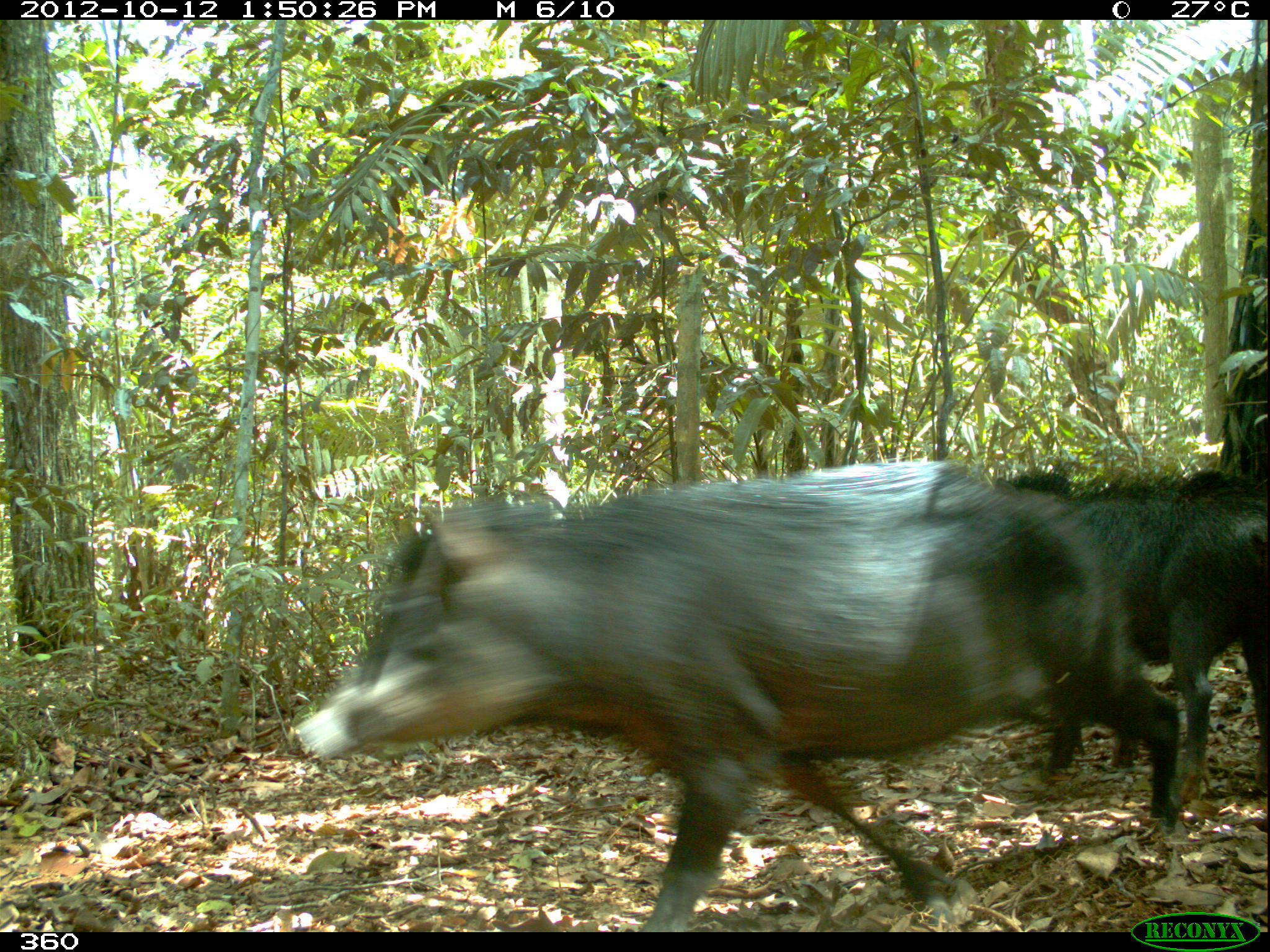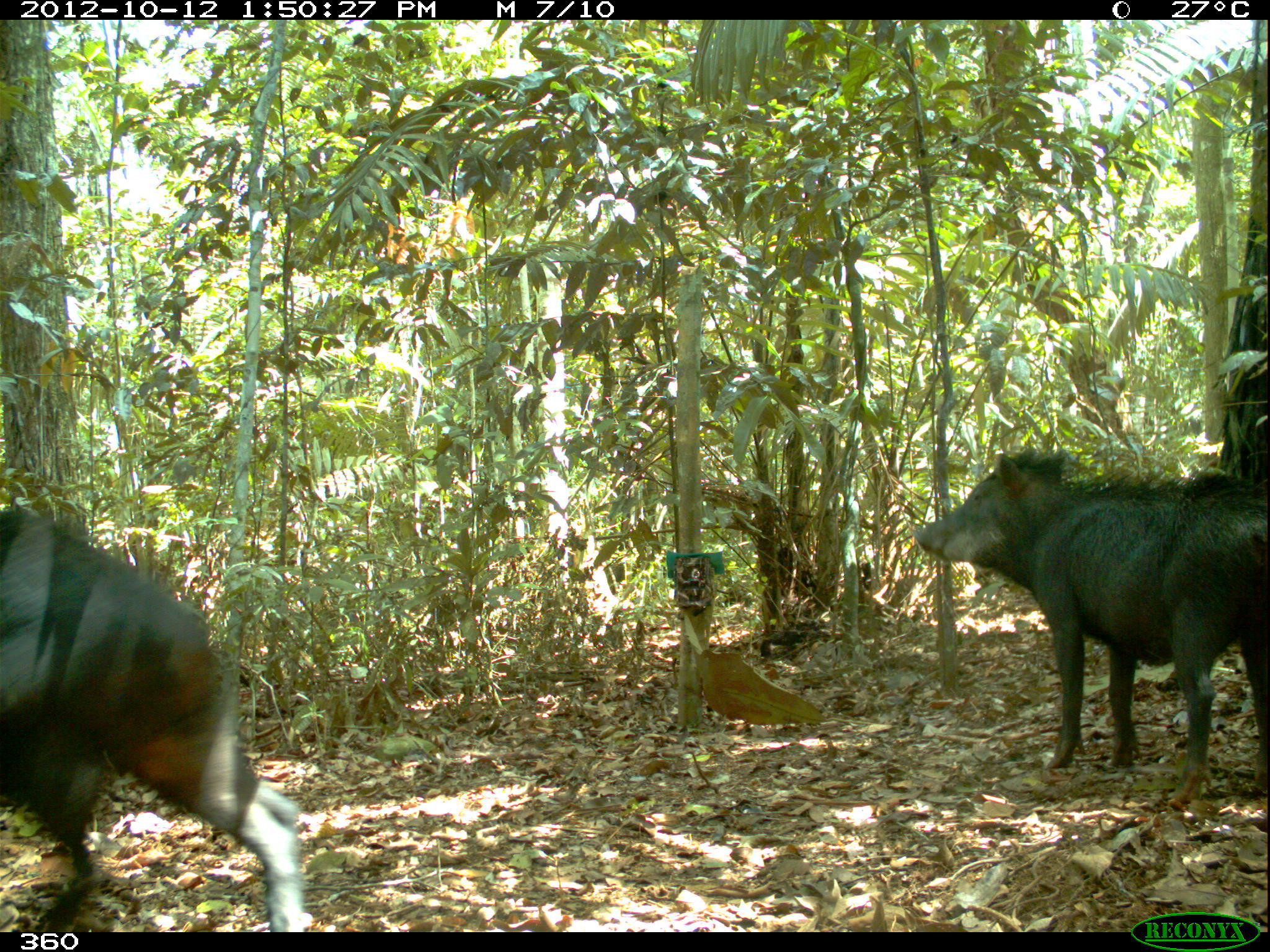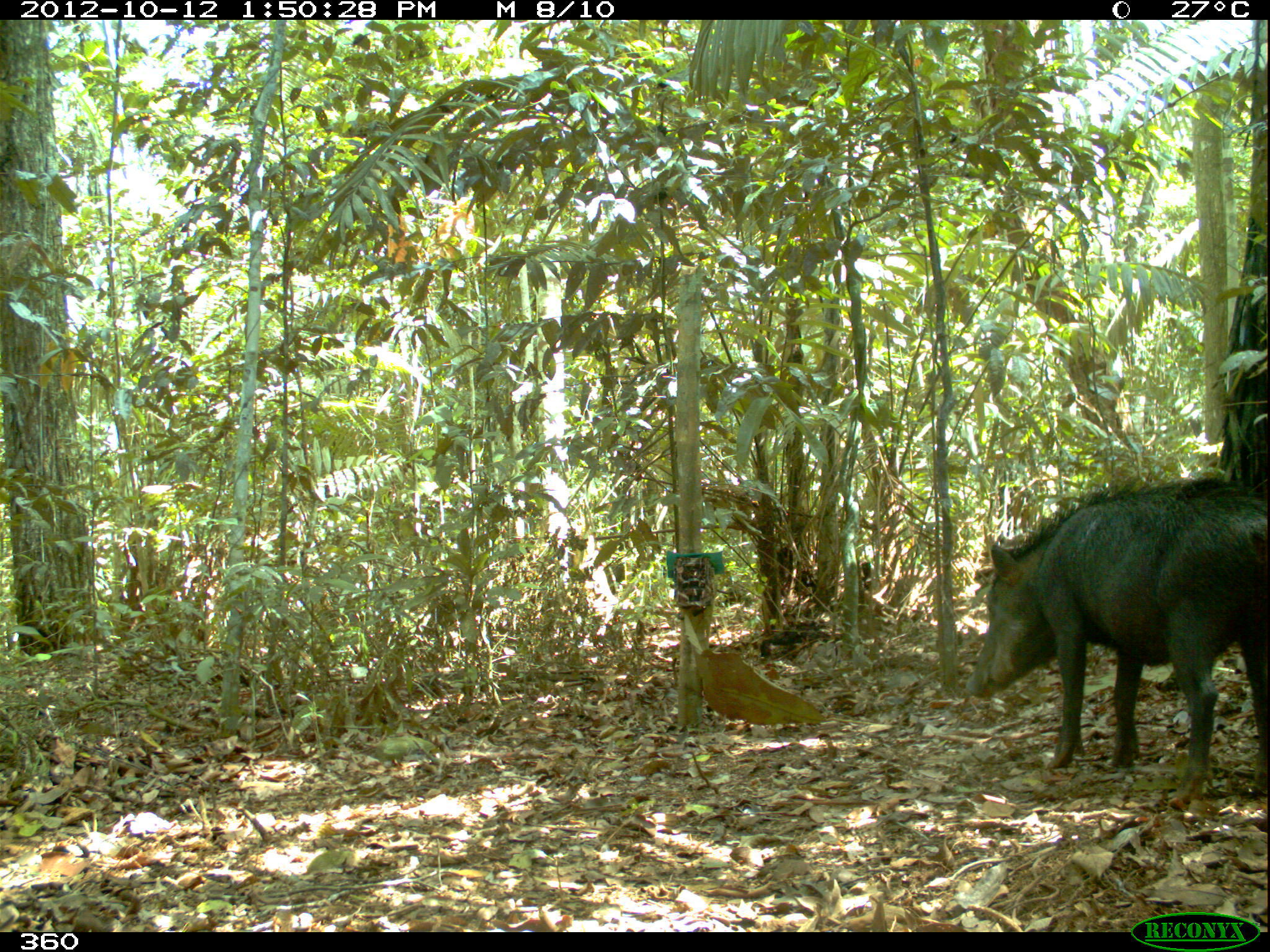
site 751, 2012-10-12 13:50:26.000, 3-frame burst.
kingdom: Animalia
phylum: Chordata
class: Mammalia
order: Artiodactyla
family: Tayassuidae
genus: Tayassu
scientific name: Tayassu pecari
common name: white-lipped peccary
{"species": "Tayassu pecari (white-lipped peccary)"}